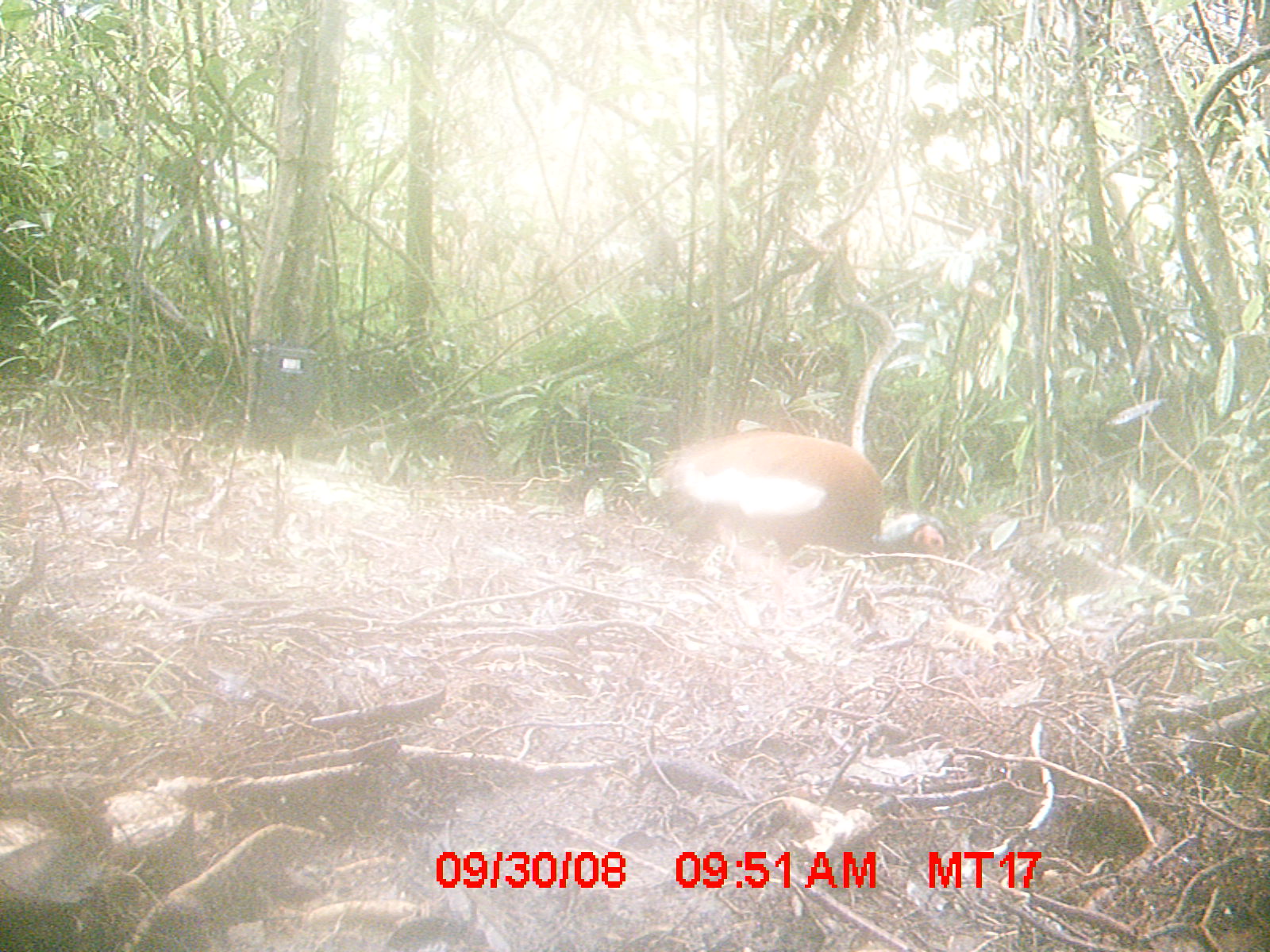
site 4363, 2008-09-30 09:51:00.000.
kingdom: Animalia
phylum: Chordata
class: Aves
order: Pelecaniformes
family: Threskiornithidae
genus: Lophotibis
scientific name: Lophotibis cristata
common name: madagascan ibis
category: lophotibis cristataa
Lophotibis cristataa (madagascan ibis) (Lophotibis cristata), count 2.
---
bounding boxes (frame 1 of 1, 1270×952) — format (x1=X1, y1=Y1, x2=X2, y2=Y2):
lophotibis cristataa: (x1=647, y1=427, x2=950, y2=638)